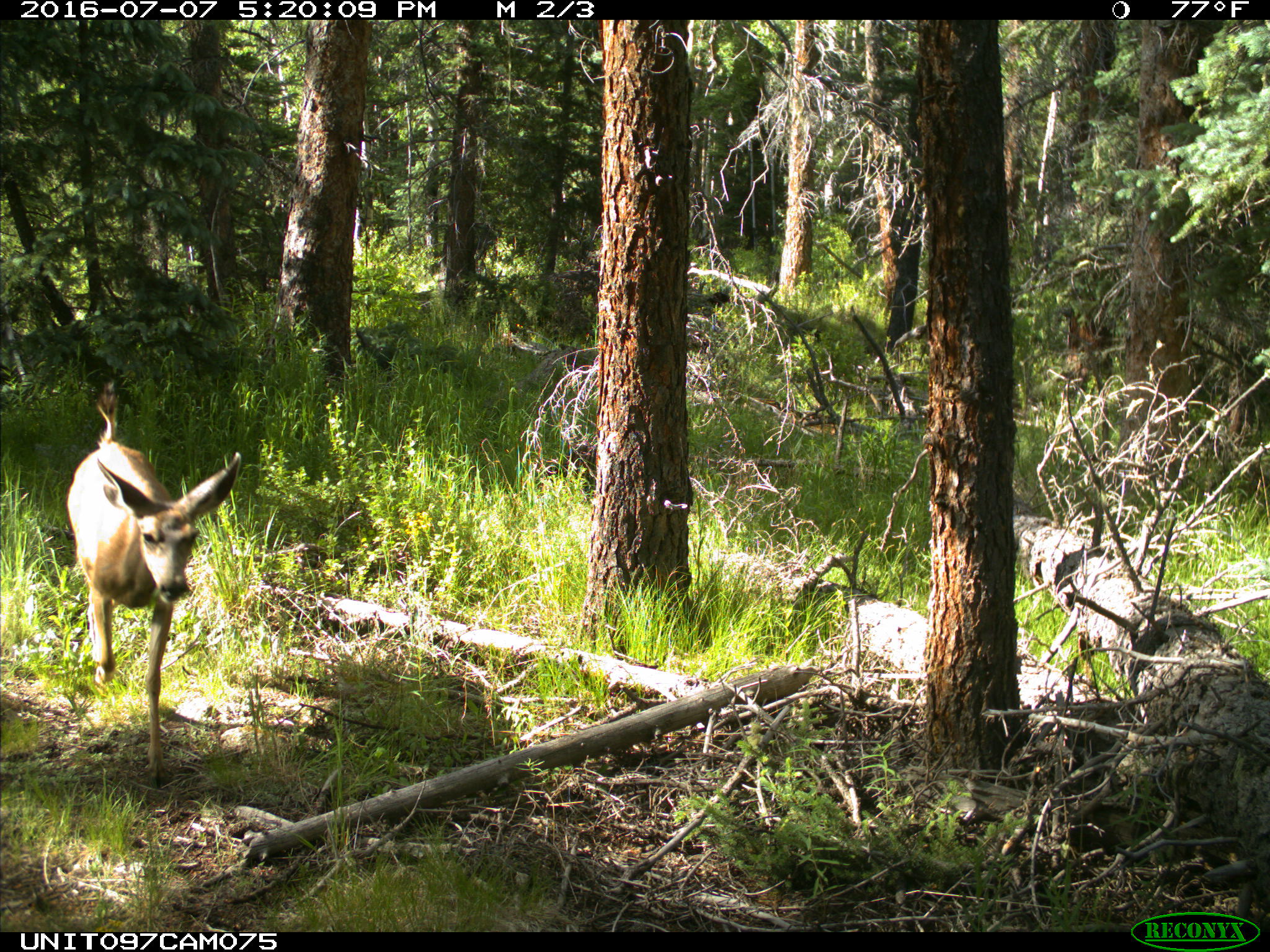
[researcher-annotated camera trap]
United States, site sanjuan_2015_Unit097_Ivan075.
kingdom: Animalia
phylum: Chordata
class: Mammalia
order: Artiodactyla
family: Cervidae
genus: Odocoileus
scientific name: Odocoileus hemionus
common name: mule deer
Odocoileus hemionus (mule deer).